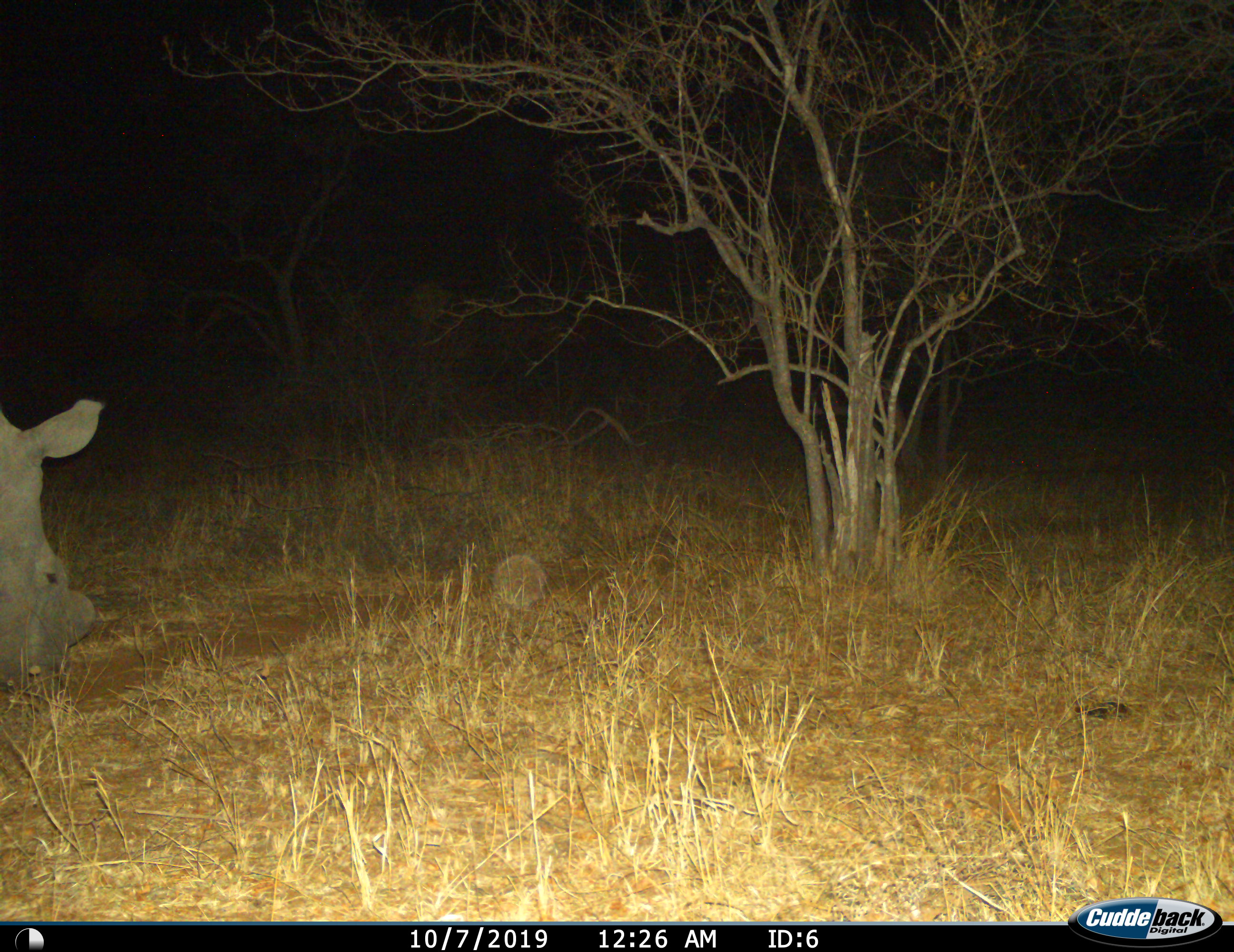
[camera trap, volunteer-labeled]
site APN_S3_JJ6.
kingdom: Animalia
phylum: Chordata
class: Mammalia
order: Perissodactyla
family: Rhinocerotidae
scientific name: Rhinocerotidae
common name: unknown rhinoceros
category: rhinocerosunknown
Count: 1.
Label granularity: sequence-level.